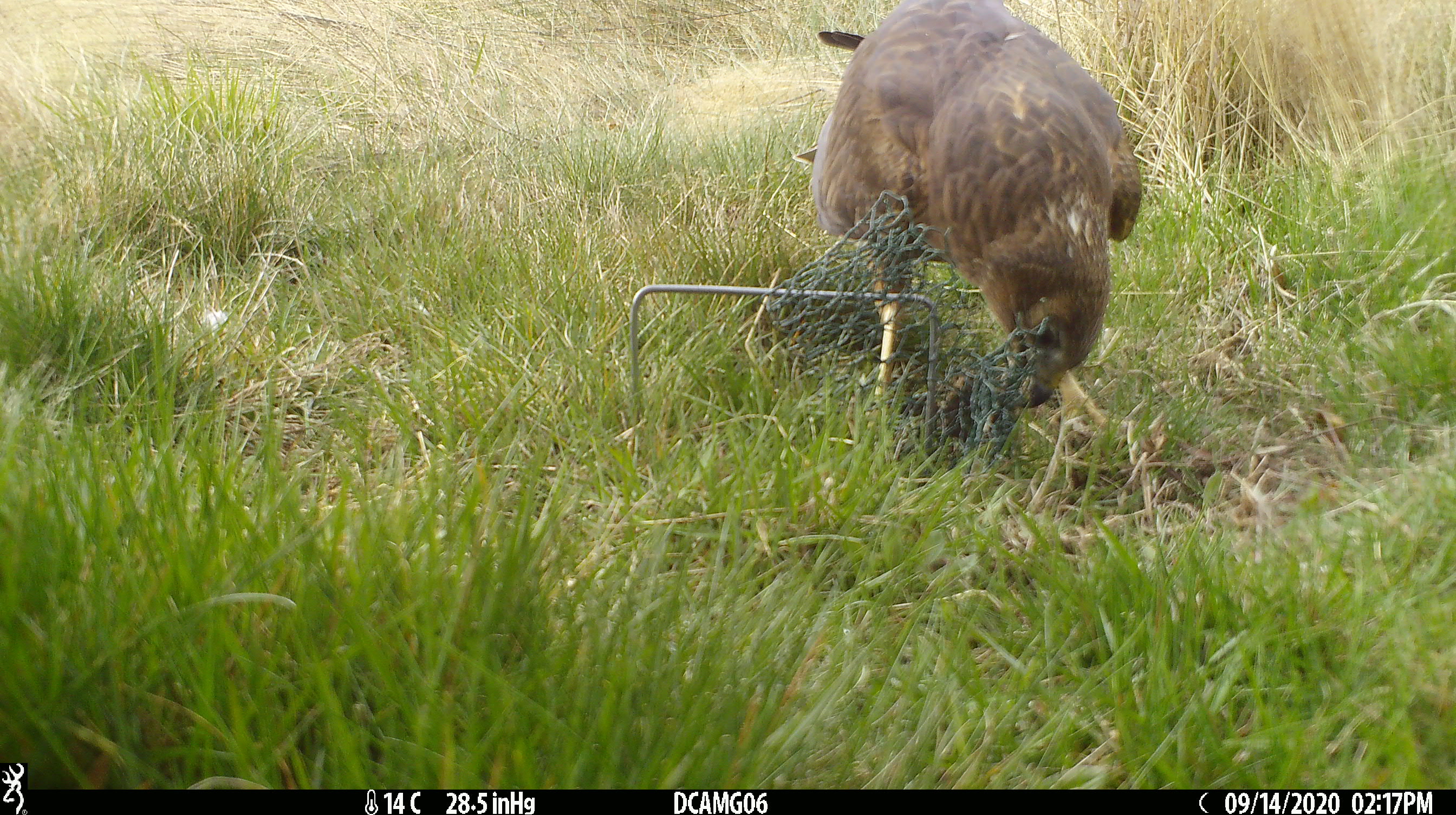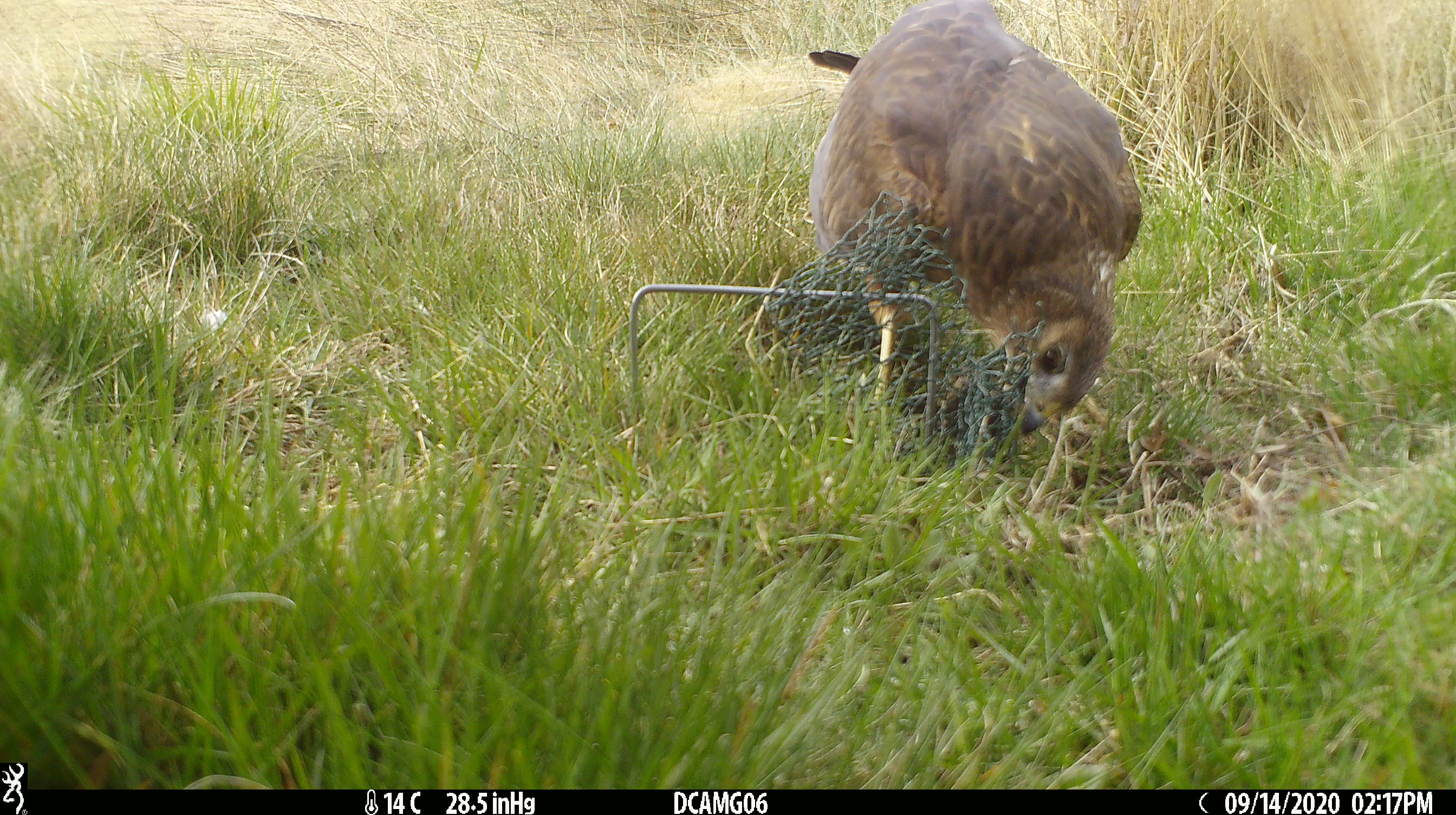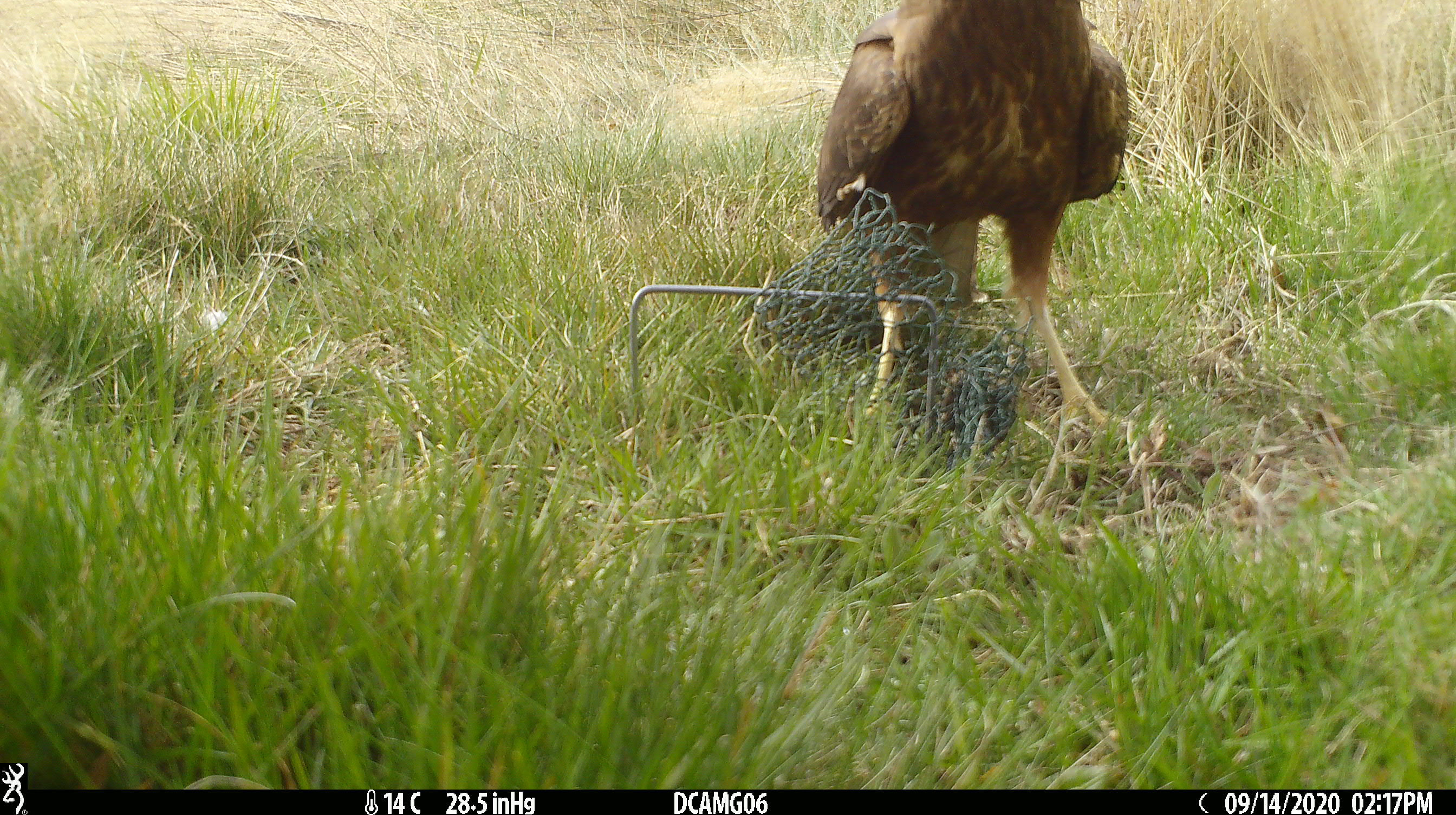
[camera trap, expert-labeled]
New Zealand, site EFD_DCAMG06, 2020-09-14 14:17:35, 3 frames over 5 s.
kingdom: Animalia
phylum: Chordata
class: Aves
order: Accipitriformes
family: Accipitridae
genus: Circus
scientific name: Circus approximans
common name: swamp harrier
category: harrier